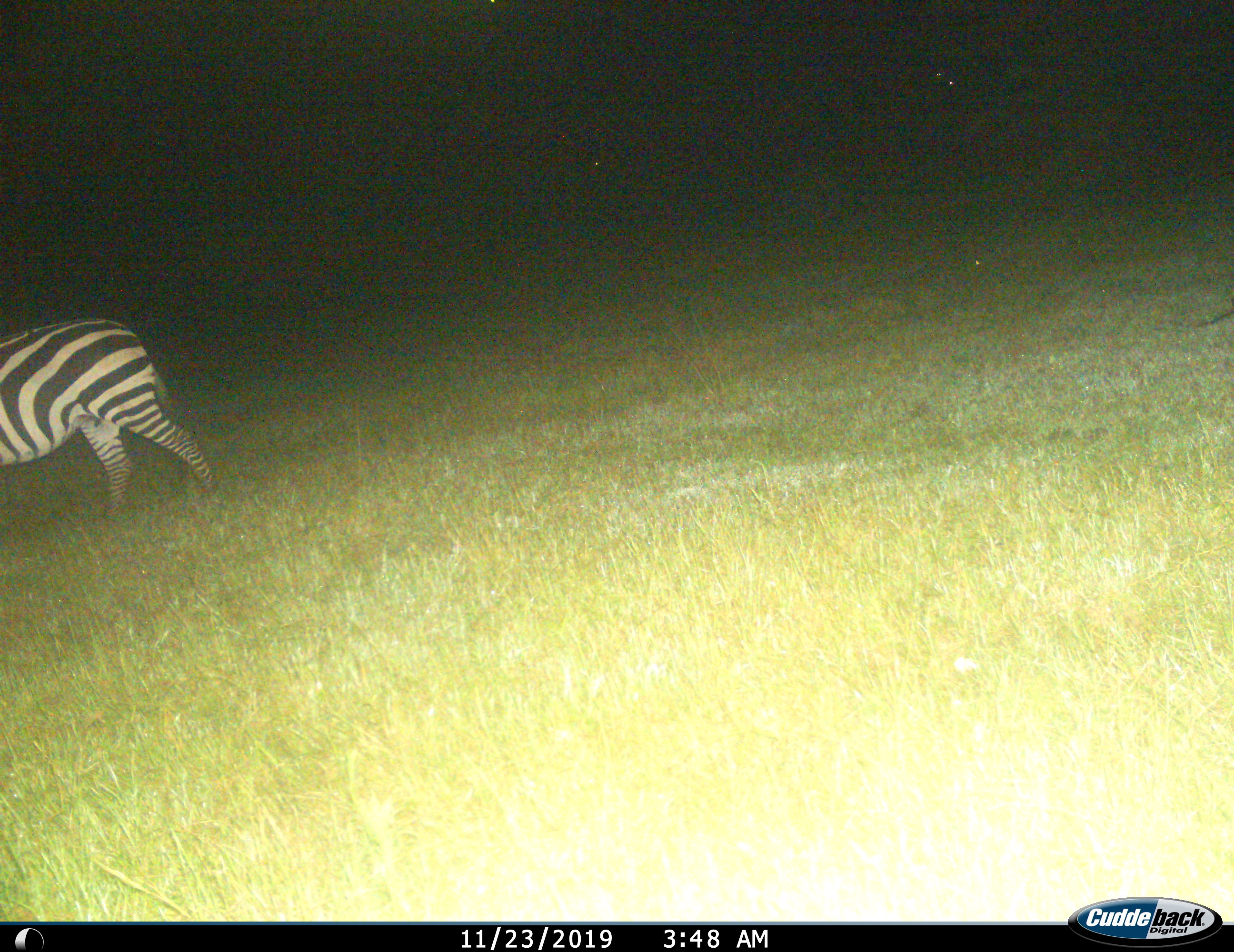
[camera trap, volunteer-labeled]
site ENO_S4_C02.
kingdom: Animalia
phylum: Chordata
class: Mammalia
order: Perissodactyla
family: Equidae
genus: Equus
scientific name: Equus quagga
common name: plains zebra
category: zebraplains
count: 1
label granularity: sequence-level